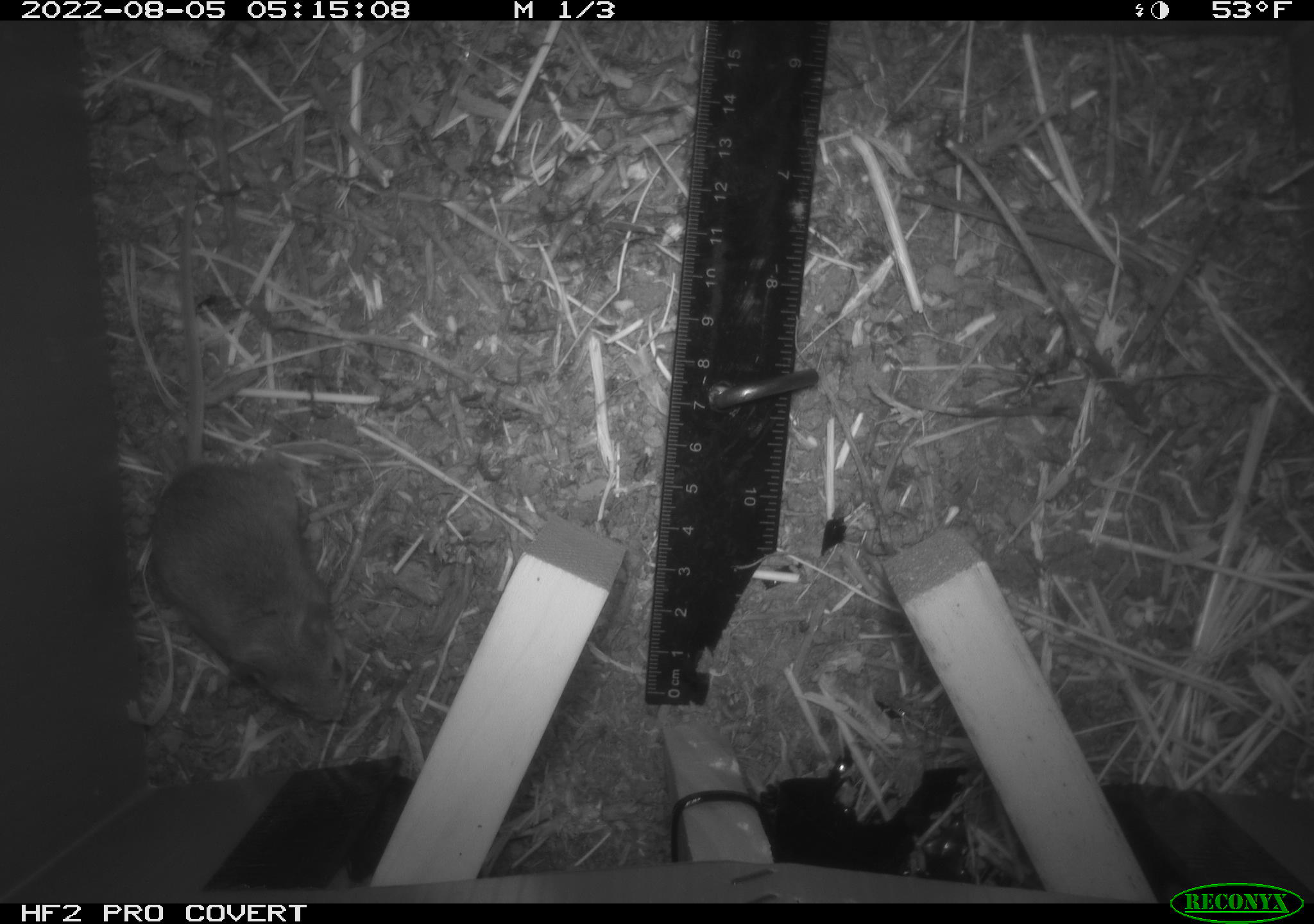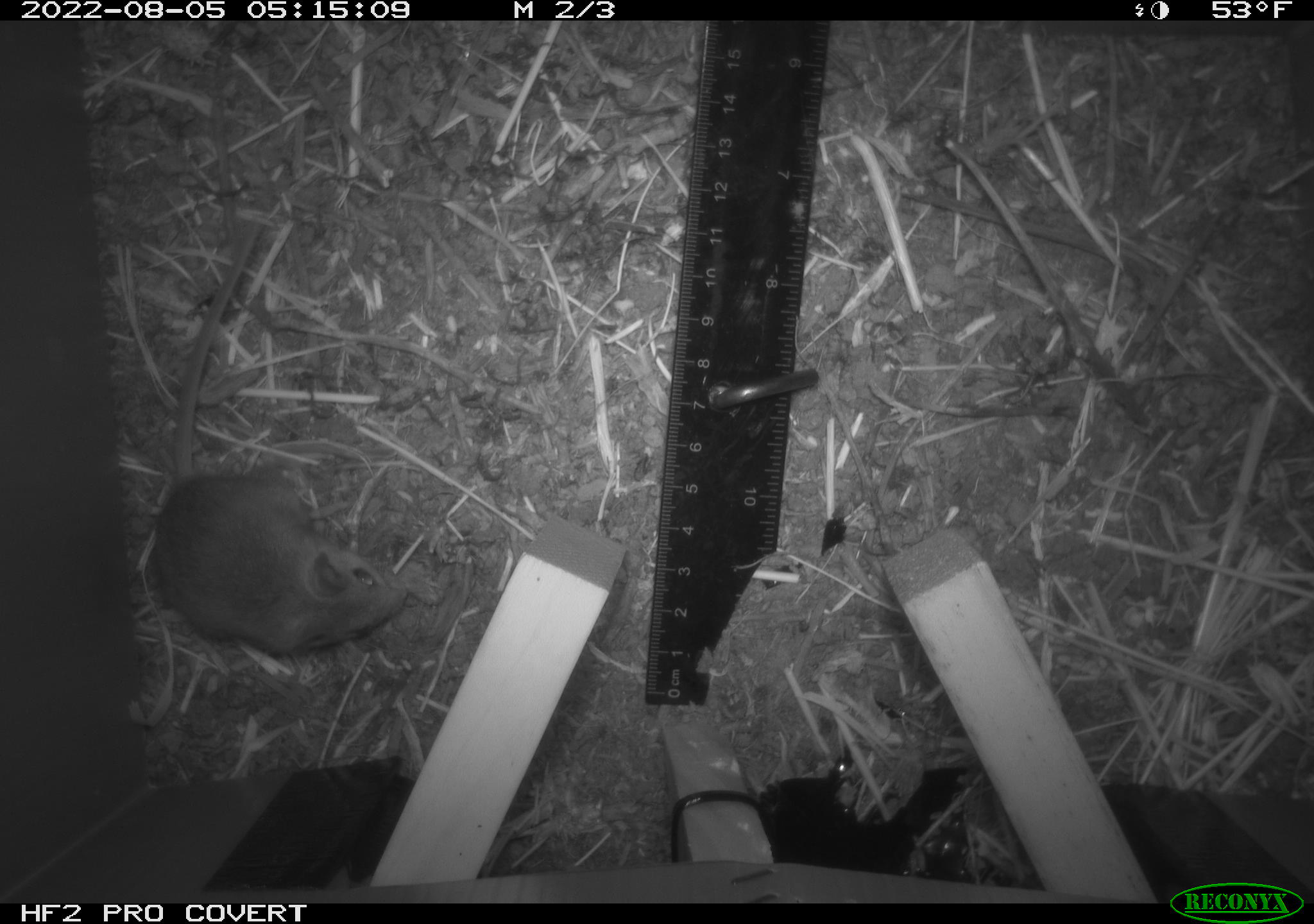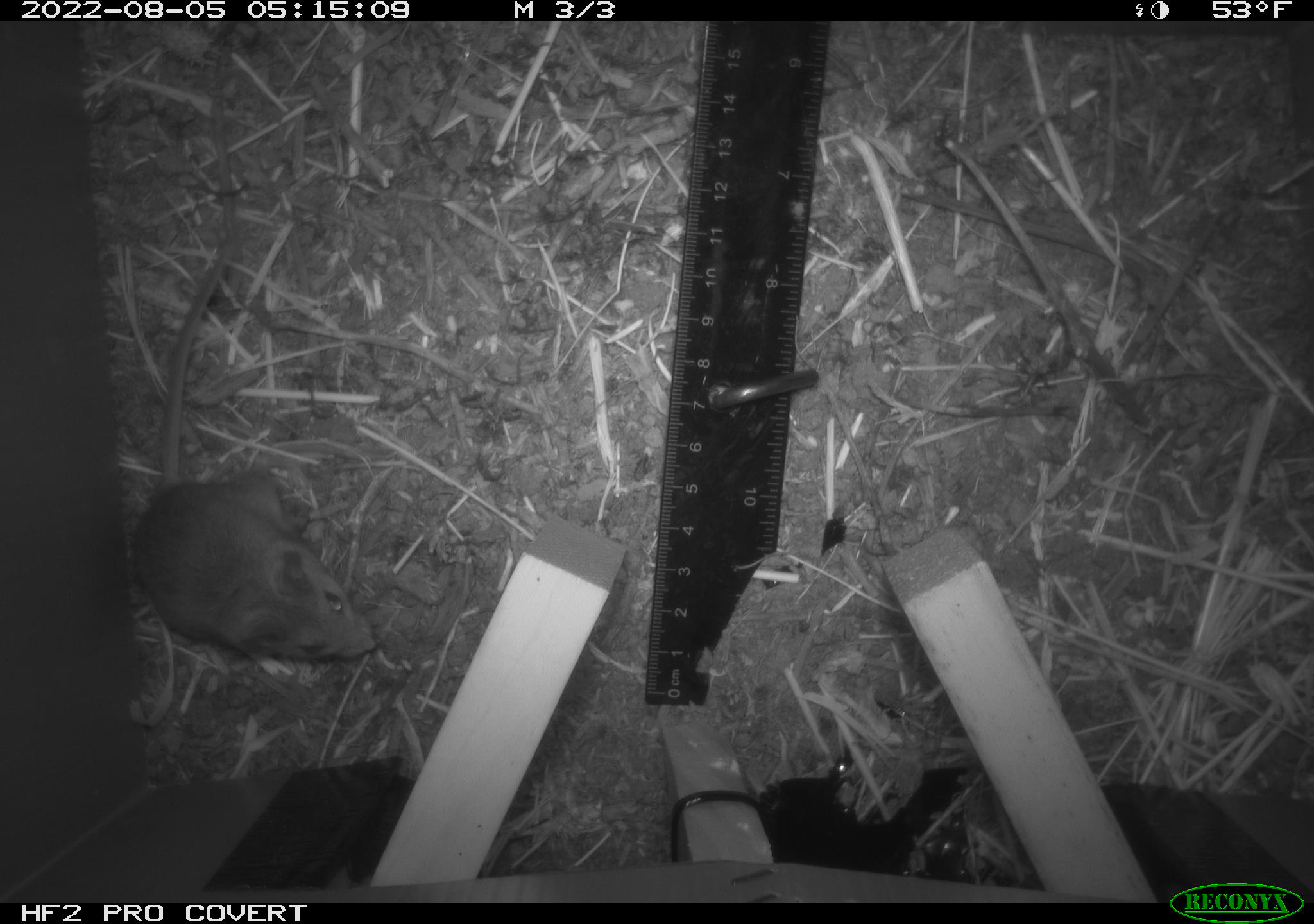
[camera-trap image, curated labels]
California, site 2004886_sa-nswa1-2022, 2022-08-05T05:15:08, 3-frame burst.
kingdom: Animalia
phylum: Chordata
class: Mammalia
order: Rodentia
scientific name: Rodentia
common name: rodent